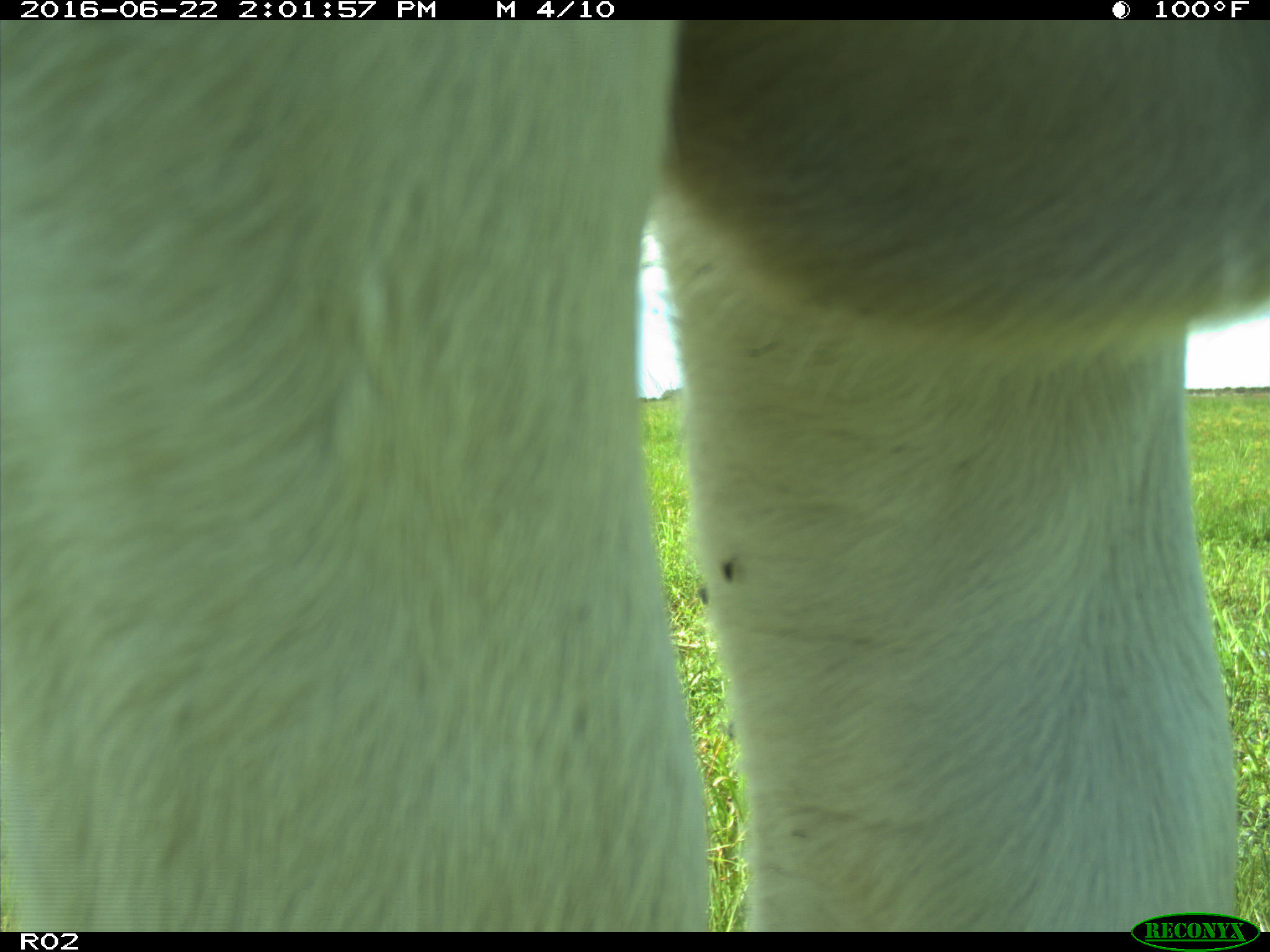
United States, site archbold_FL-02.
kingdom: Animalia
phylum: Chordata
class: Mammalia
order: Artiodactyla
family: Bovidae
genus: Bos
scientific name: Bos taurus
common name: domestic cow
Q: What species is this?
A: Bos taurus (domestic cow).